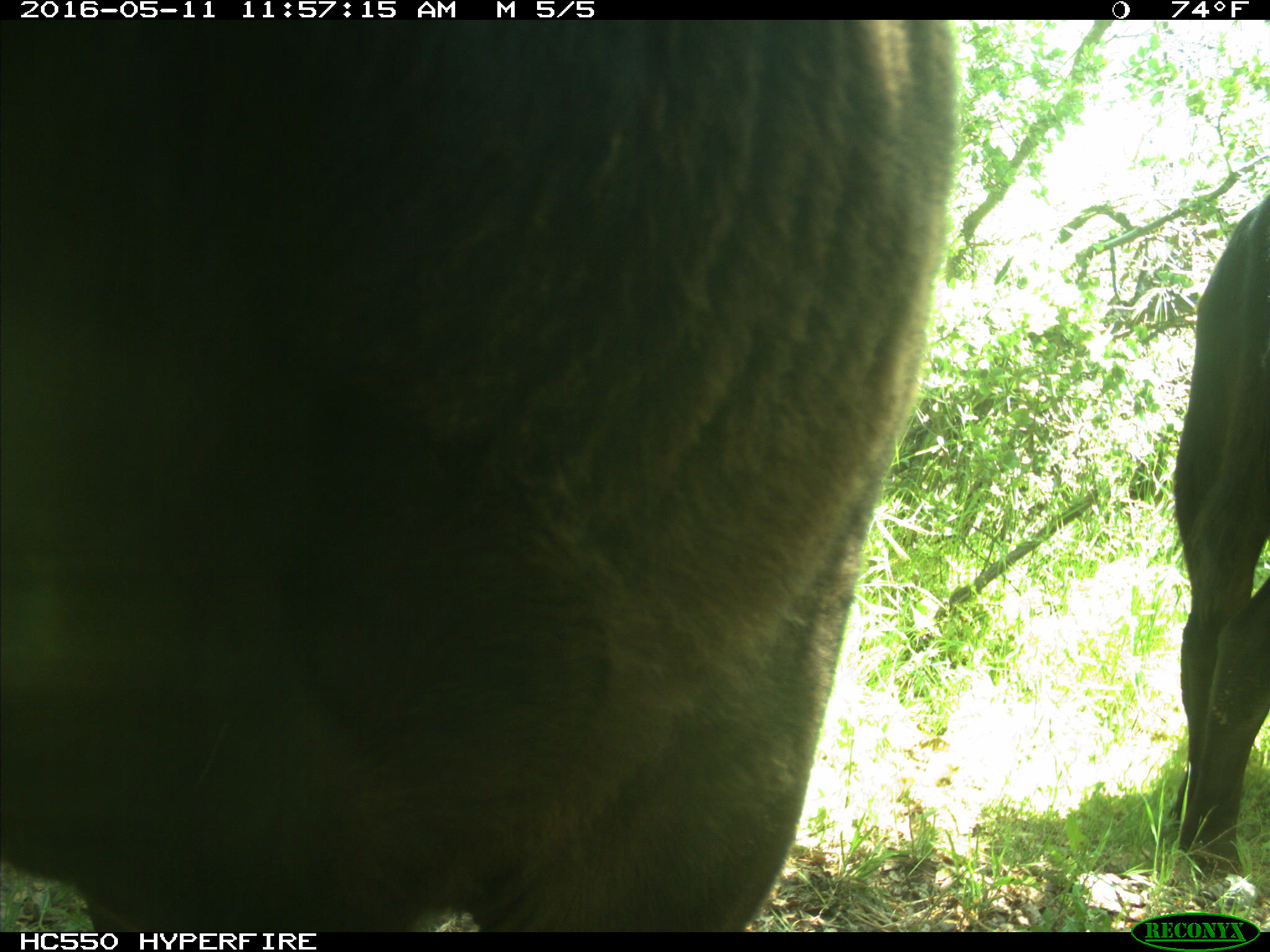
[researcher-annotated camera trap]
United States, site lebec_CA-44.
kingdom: Animalia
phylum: Chordata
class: Mammalia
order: Artiodactyla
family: Bovidae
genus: Bos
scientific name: Bos taurus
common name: domestic cow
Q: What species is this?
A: Bos taurus (domestic cow).